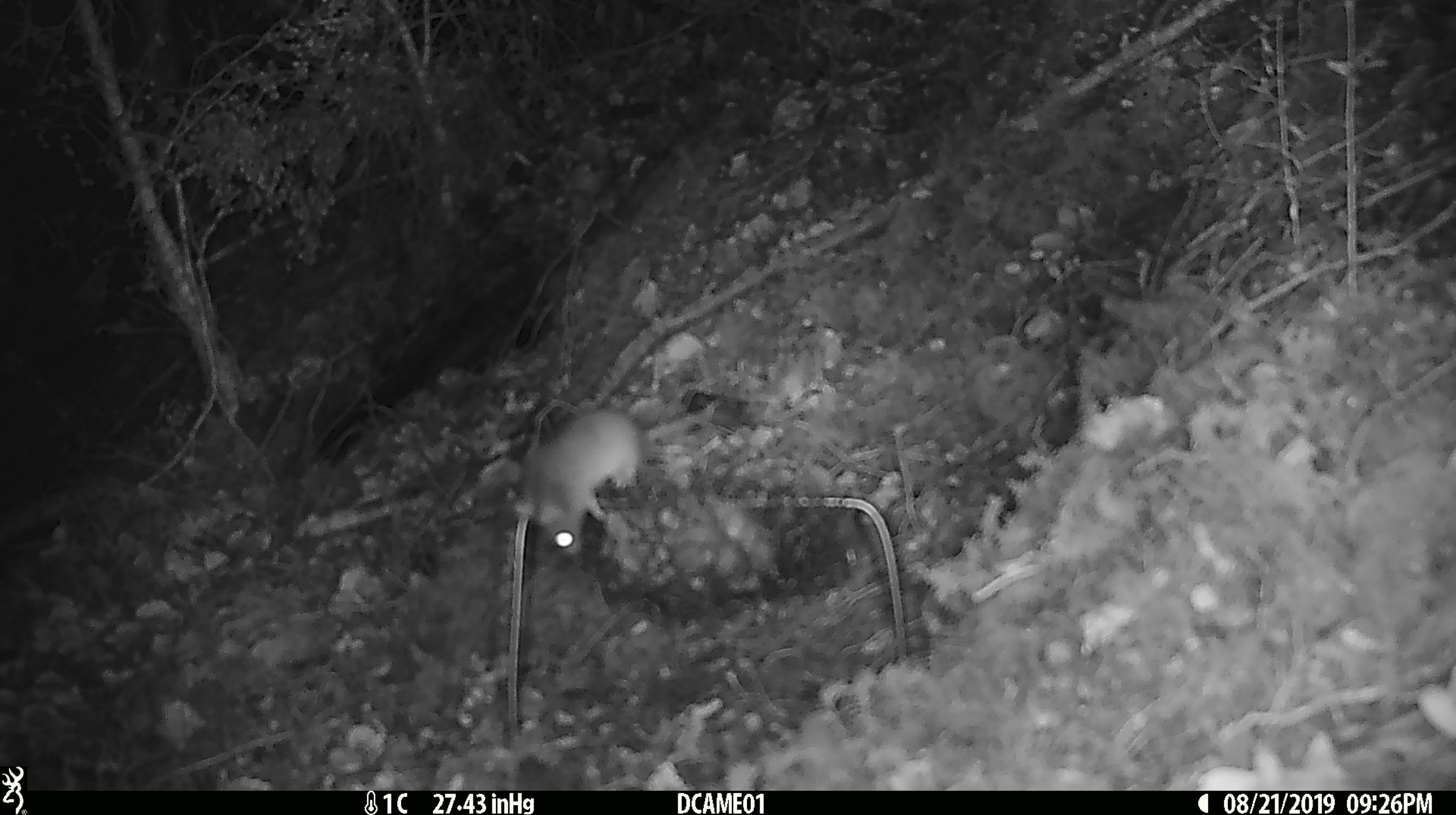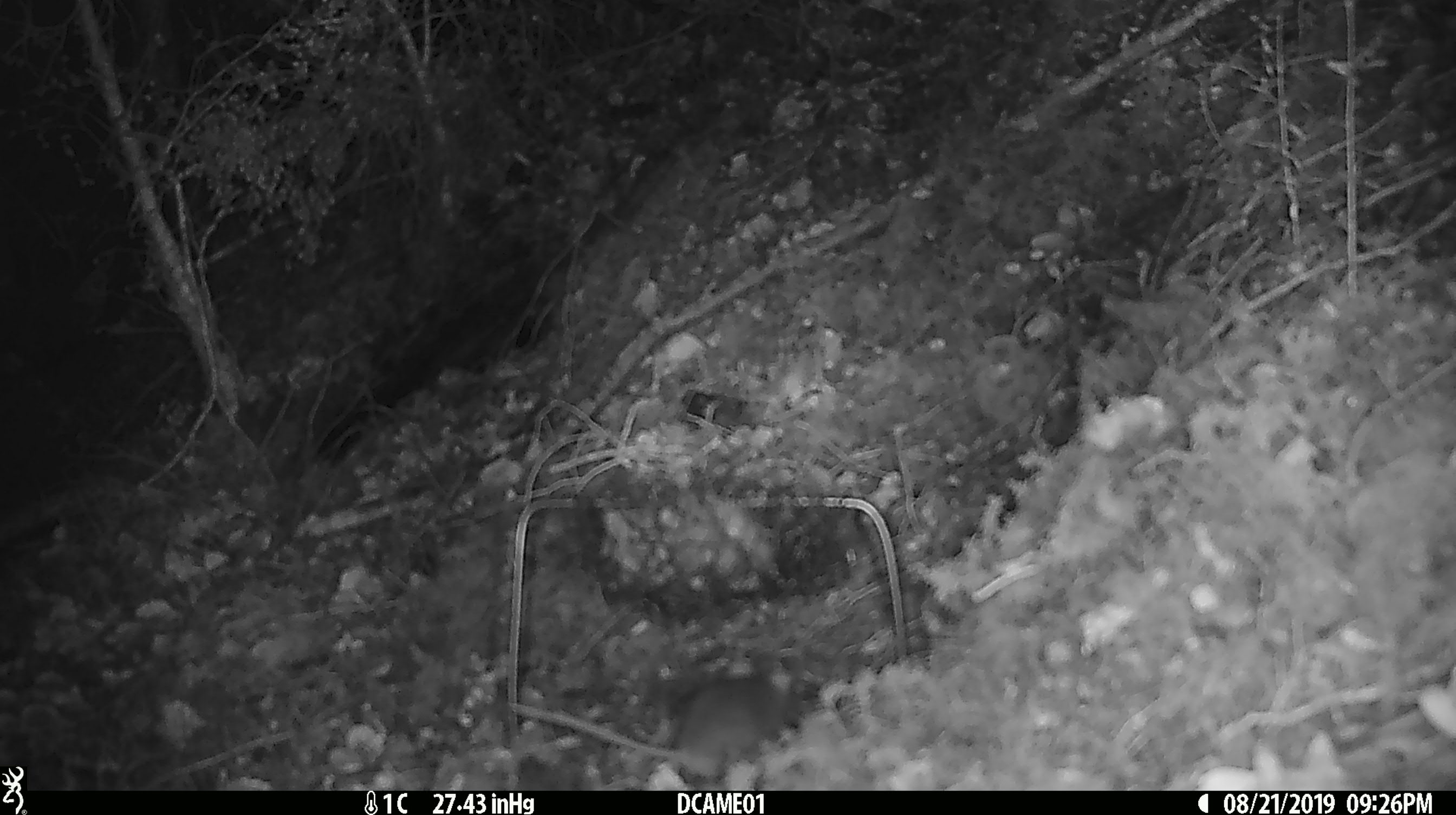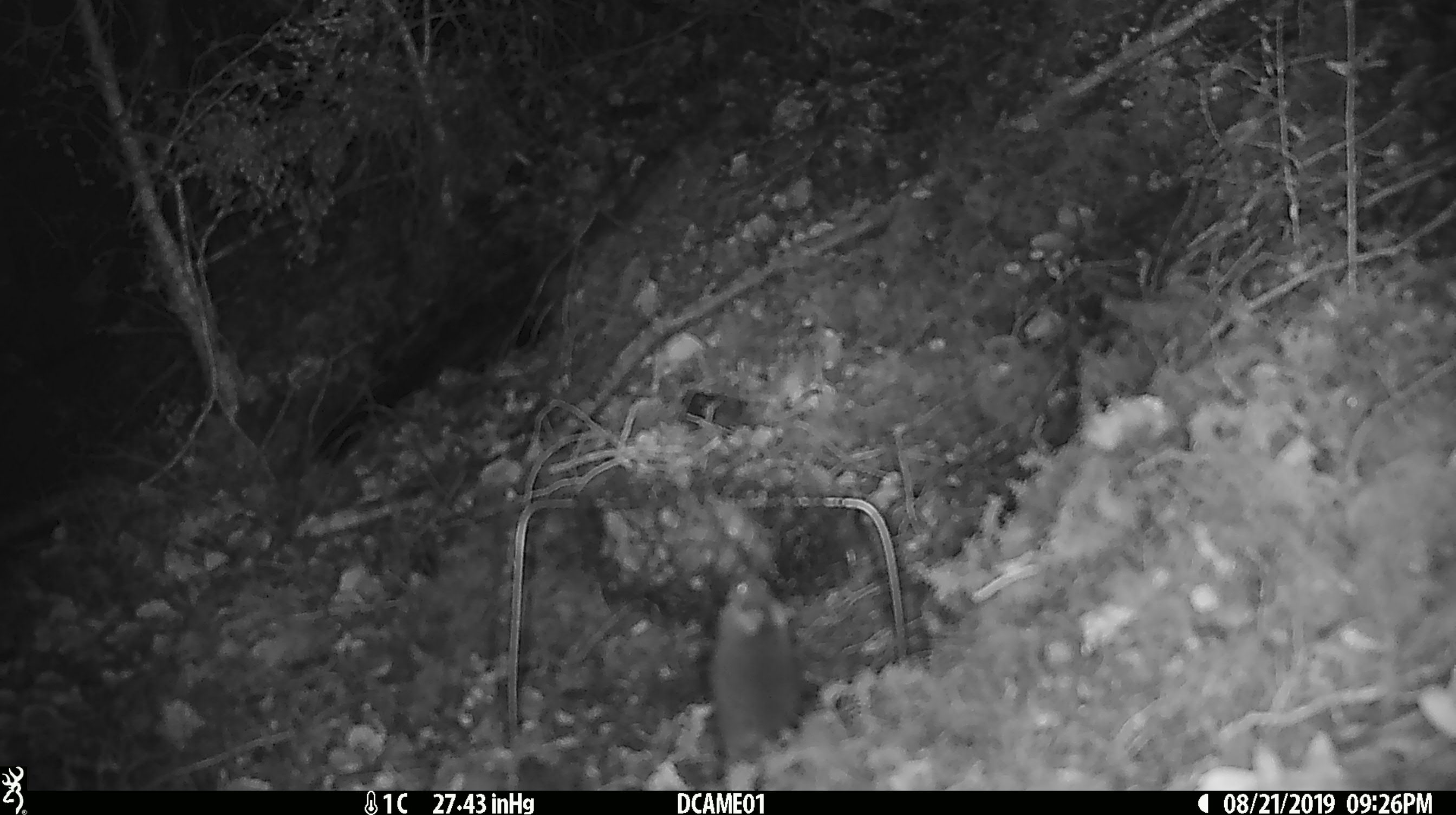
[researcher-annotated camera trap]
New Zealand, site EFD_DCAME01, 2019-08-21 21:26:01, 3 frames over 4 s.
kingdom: Animalia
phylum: Chordata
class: Mammalia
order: Rodentia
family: Muridae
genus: Mus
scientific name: Mus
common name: mouse